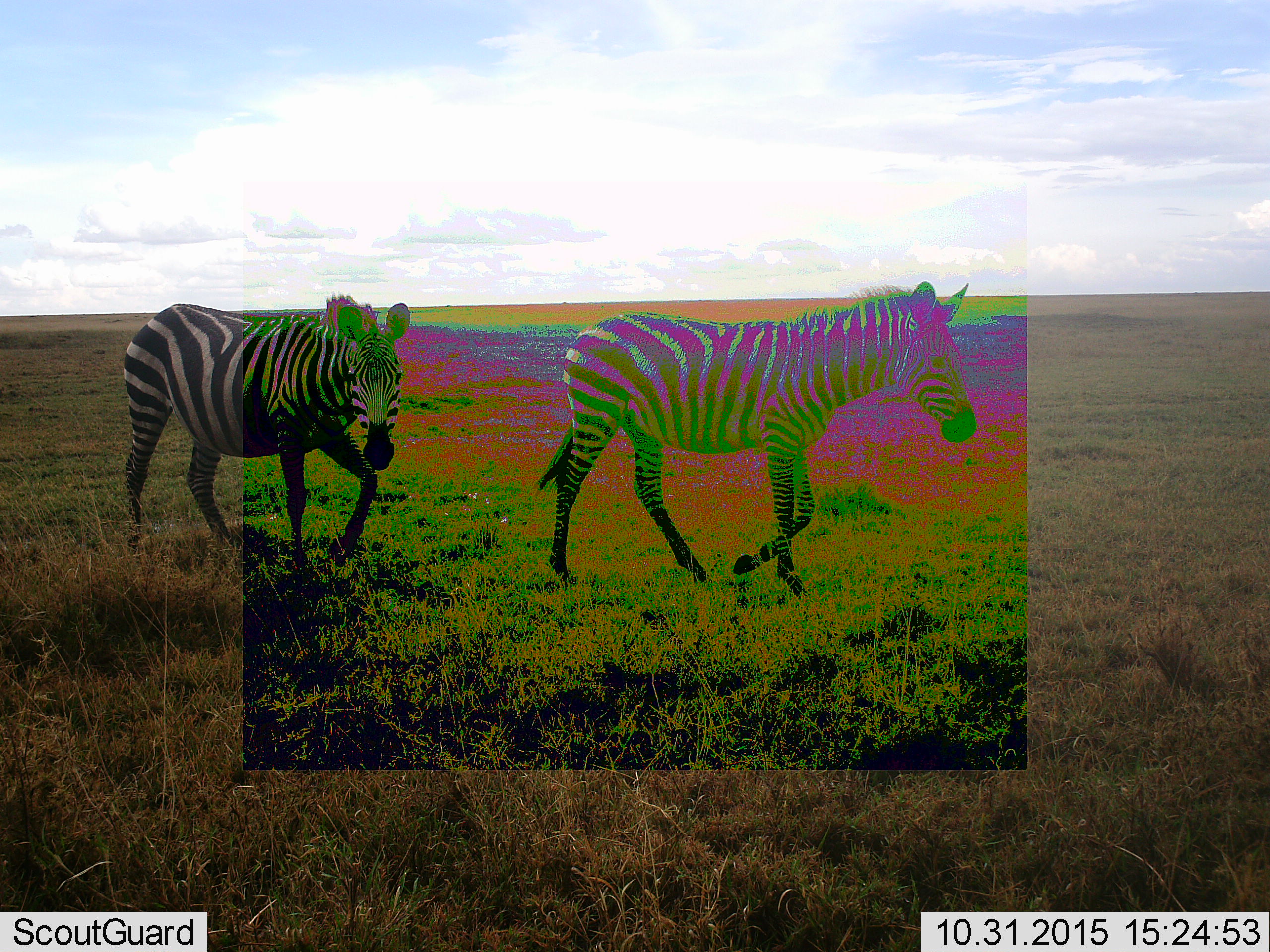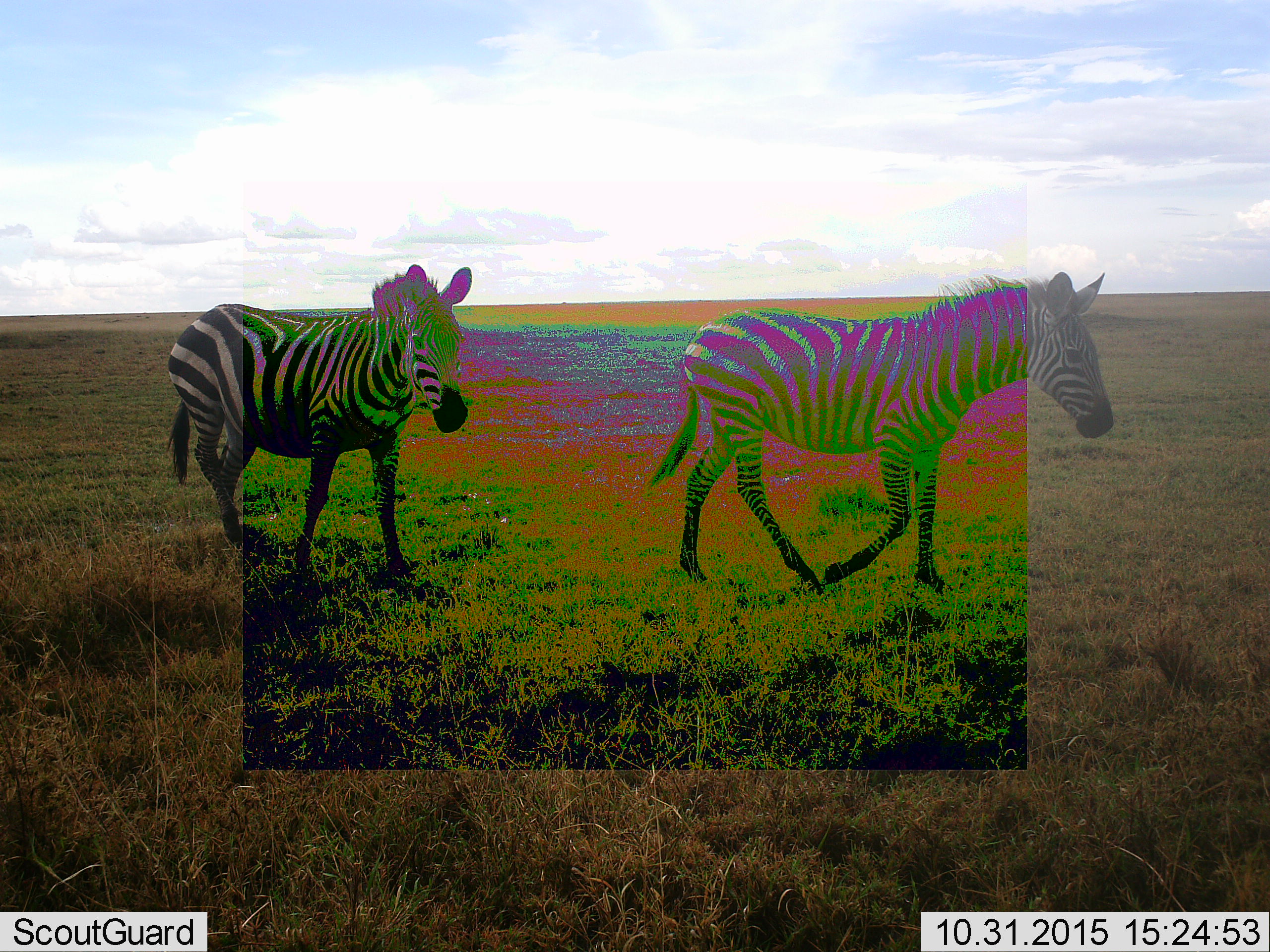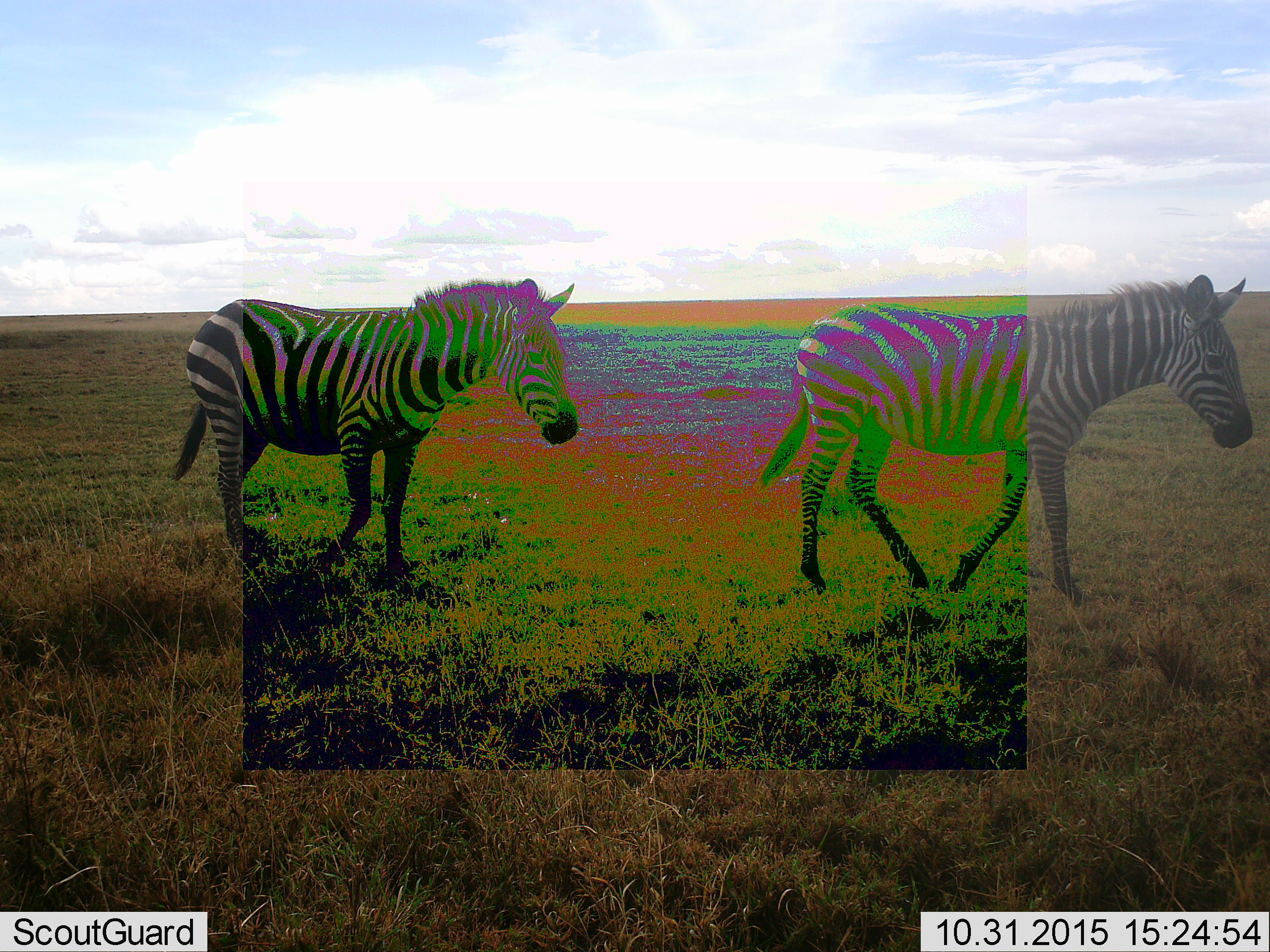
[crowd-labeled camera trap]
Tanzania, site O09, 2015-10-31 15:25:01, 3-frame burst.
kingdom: Animalia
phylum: Chordata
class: Mammalia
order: Perissodactyla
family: Equidae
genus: Equus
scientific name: Equus quagga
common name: plains zebra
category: zebra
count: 2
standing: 10%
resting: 0%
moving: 100%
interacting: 0%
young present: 10%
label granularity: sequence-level